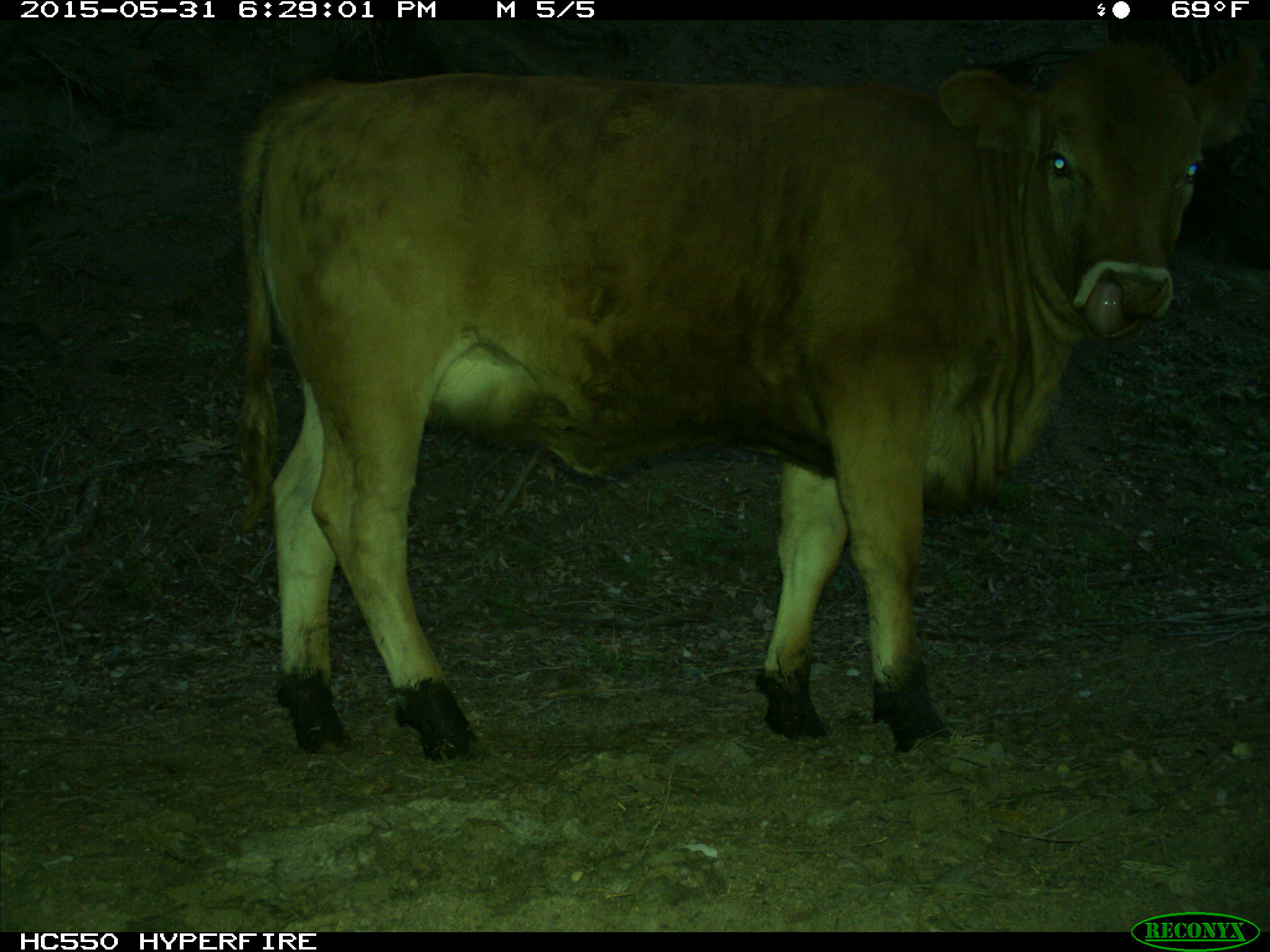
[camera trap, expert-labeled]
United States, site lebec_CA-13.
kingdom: Animalia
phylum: Chordata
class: Mammalia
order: Artiodactyla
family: Bovidae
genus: Bos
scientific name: Bos taurus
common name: domestic cow